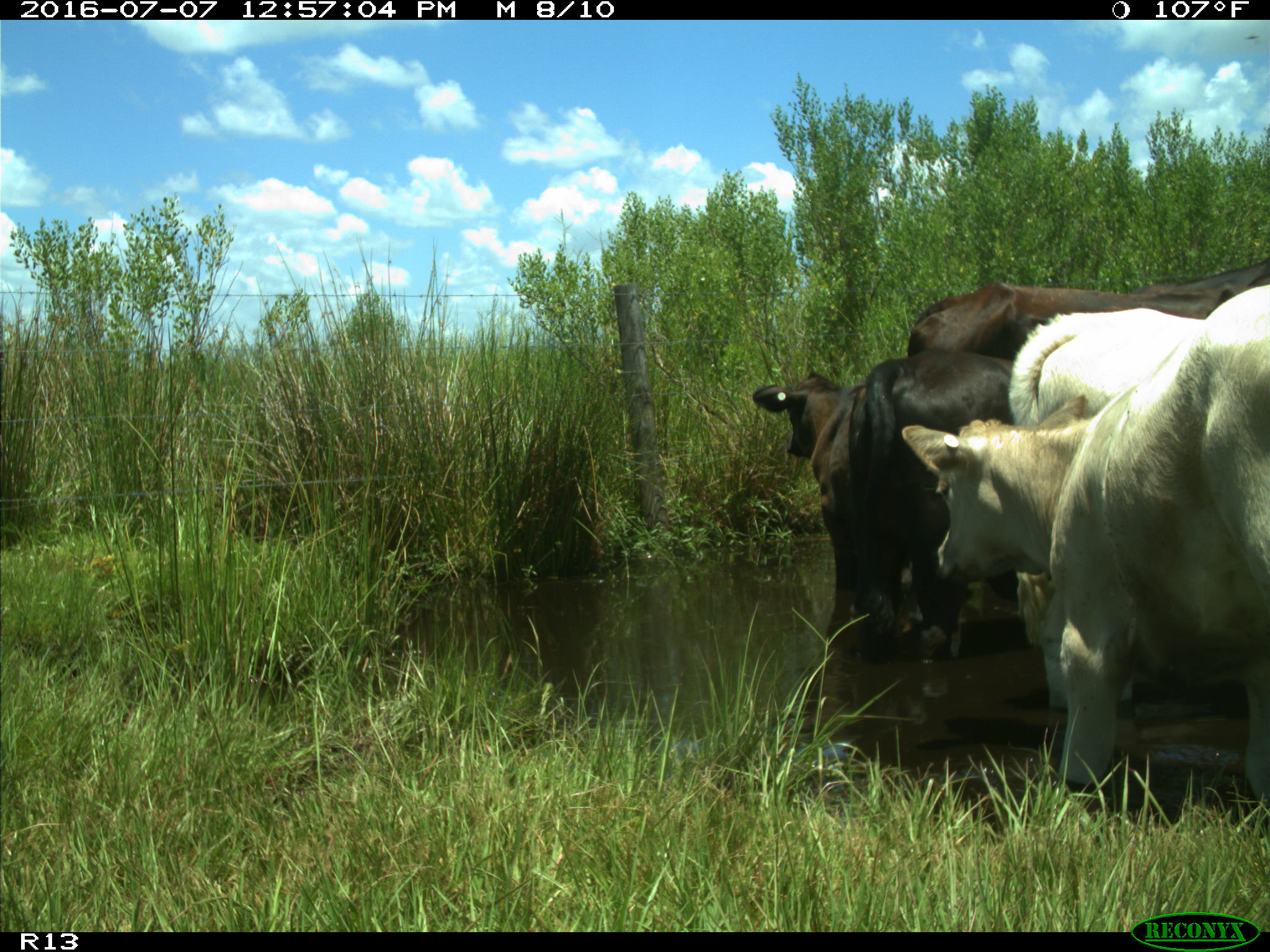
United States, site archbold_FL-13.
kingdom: Animalia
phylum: Chordata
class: Mammalia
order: Artiodactyla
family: Bovidae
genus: Bos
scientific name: Bos taurus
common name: domestic cow